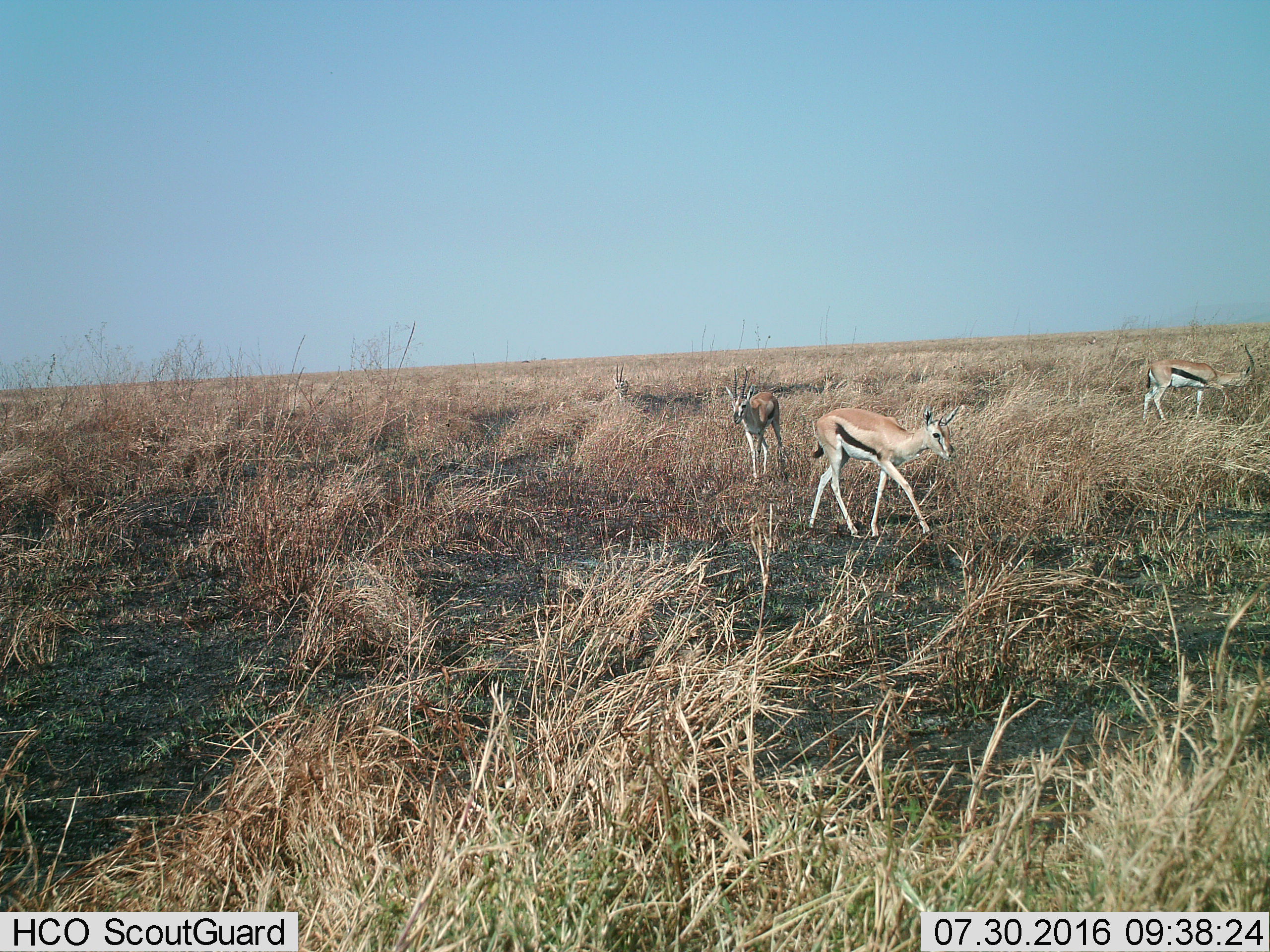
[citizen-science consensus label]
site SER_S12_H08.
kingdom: Animalia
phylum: Chordata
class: Mammalia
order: Artiodactyla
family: Bovidae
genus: Eudorcas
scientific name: Eudorcas thomsonii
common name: thomson's gazelle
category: gazellethomsons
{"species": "gazellethomsons (thomson's gazelle) (Eudorcas thomsonii)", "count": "3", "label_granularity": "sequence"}